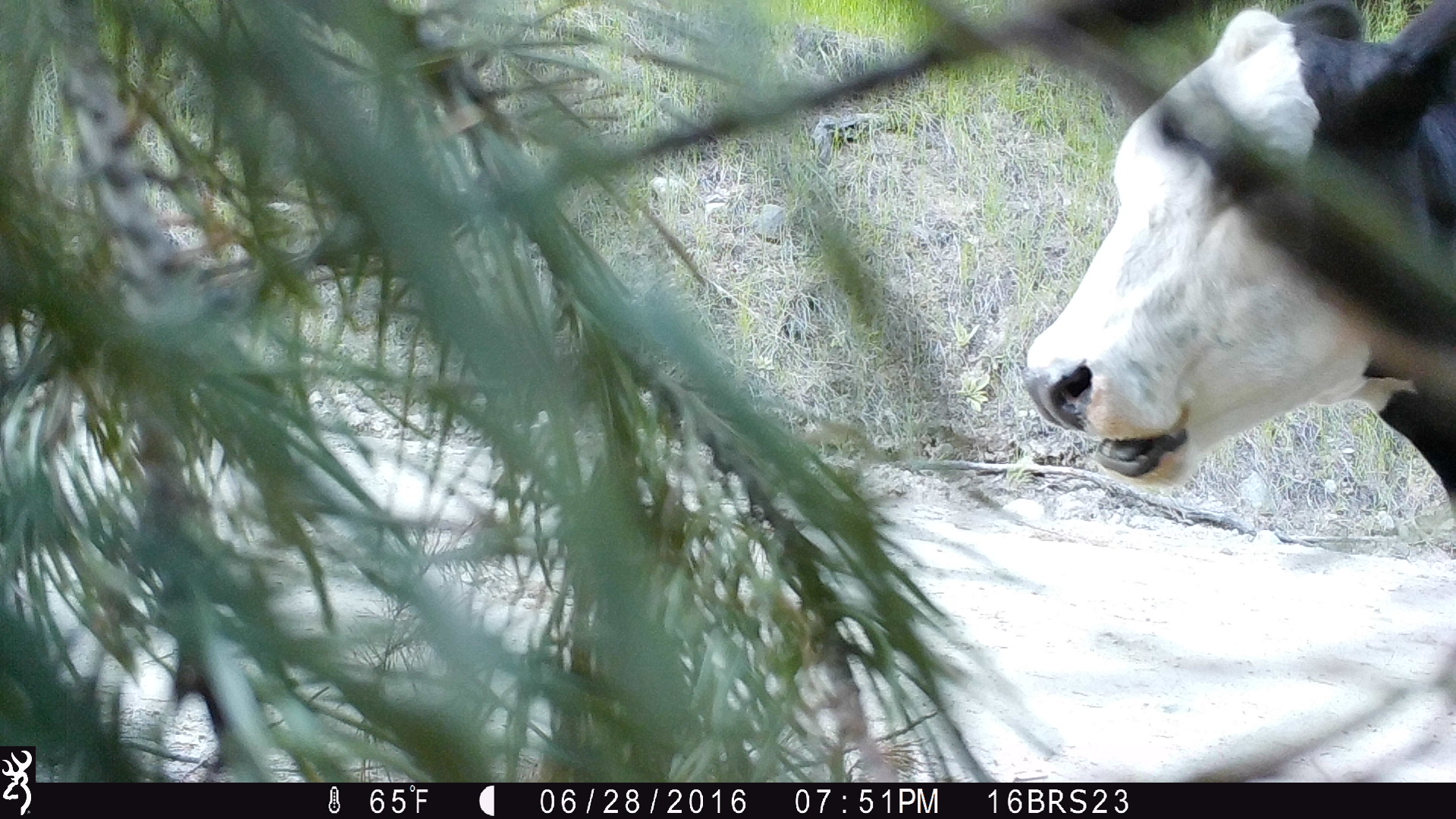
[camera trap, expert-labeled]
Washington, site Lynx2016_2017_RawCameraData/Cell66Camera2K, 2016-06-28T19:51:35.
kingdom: Animalia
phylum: Chordata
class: Mammalia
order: Artiodactyla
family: Bovidae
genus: Bos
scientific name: Bos taurus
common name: domestic cattle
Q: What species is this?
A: Domestic cattle (Bos taurus).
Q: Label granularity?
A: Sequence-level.